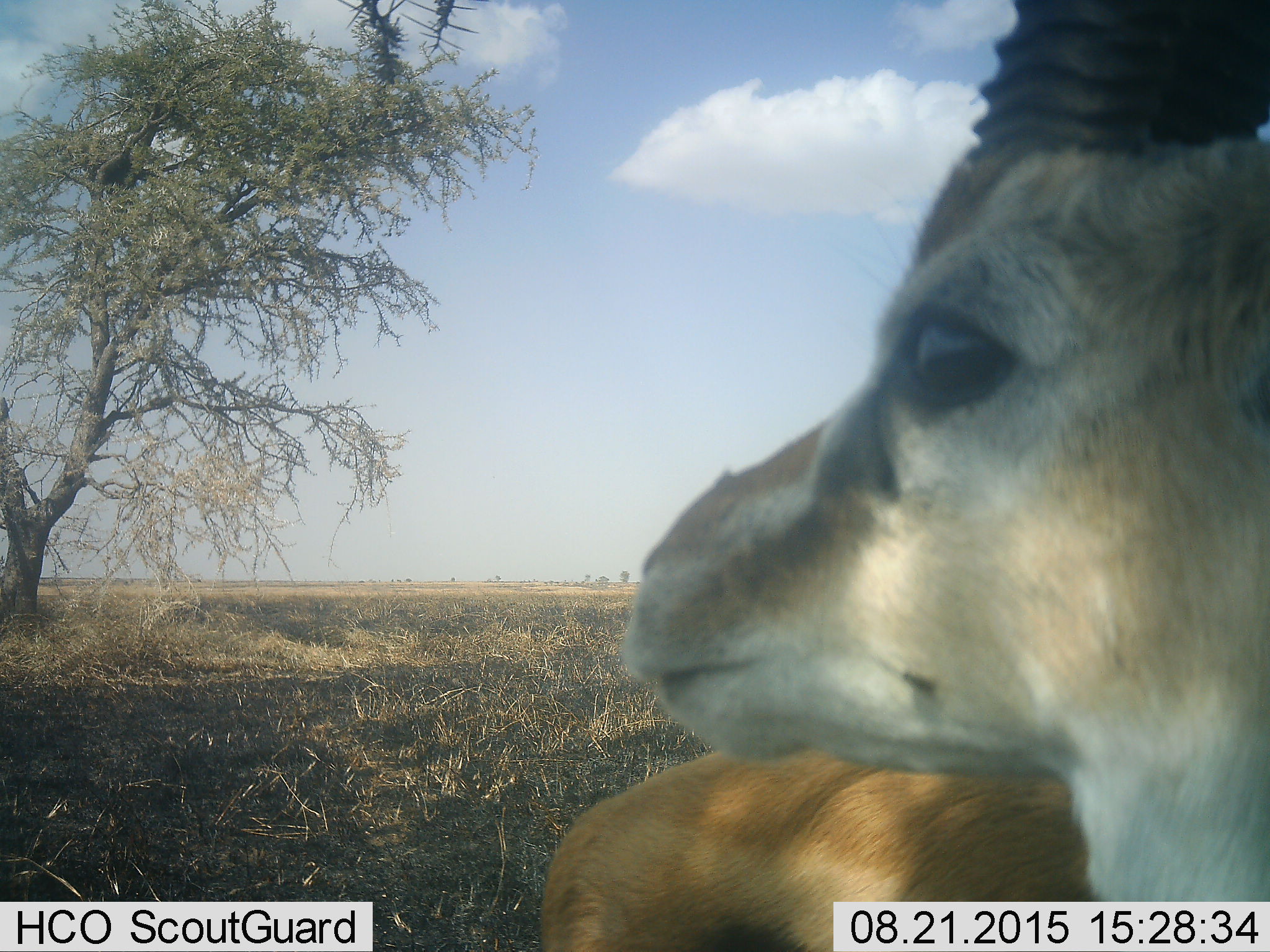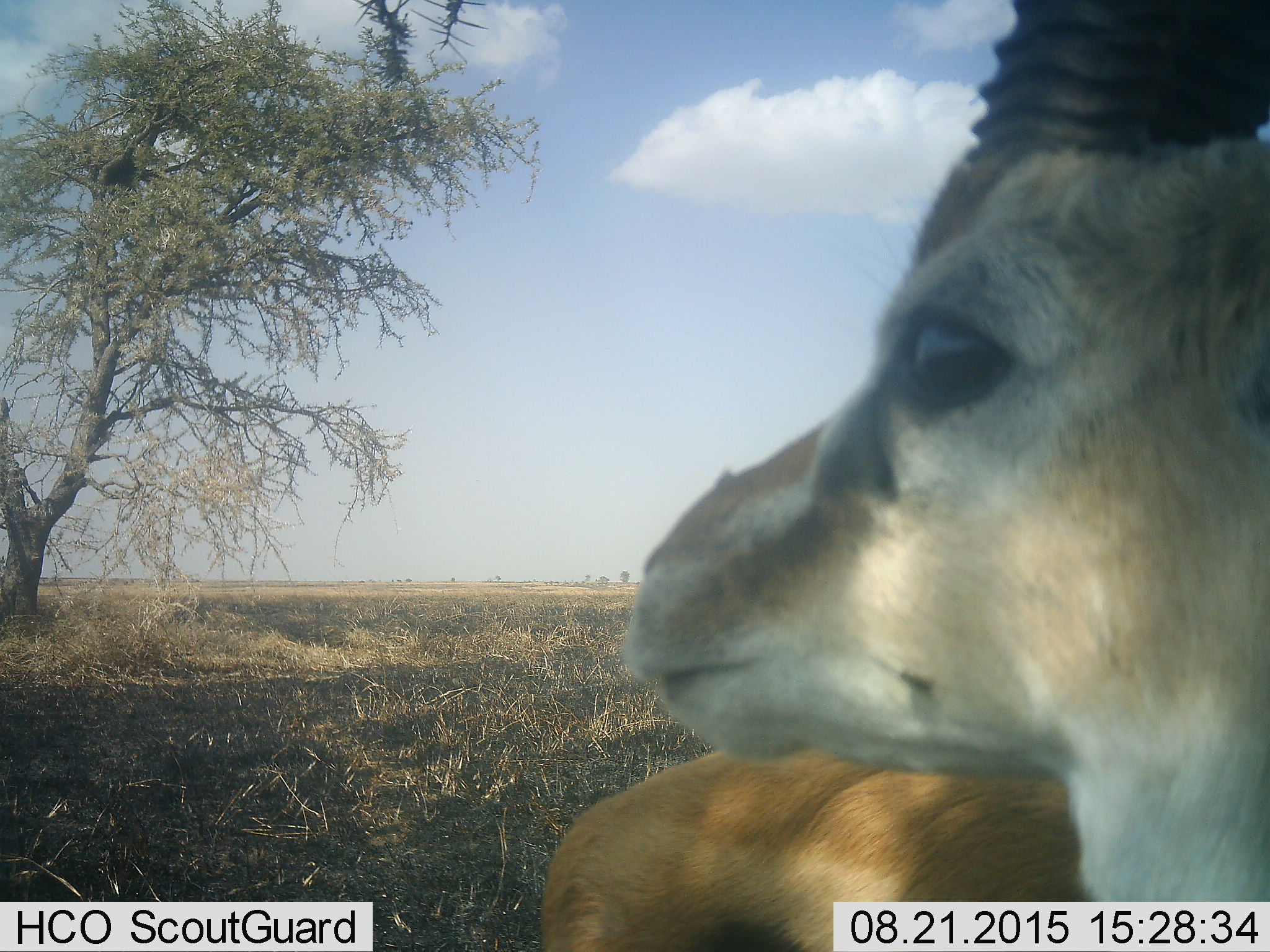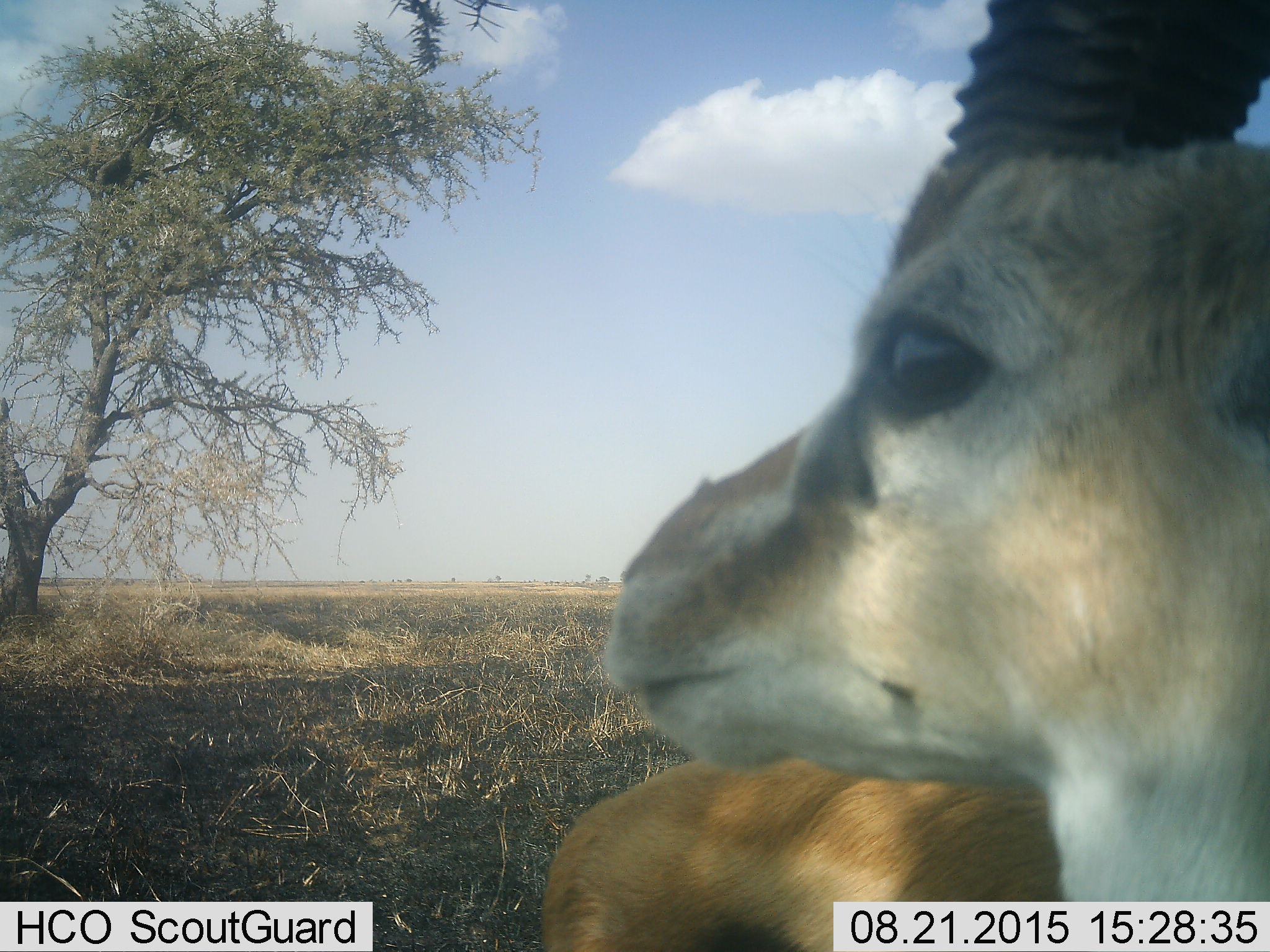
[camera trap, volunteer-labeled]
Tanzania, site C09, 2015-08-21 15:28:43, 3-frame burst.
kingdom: Animalia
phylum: Chordata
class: Mammalia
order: Artiodactyla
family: Bovidae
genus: Eudorcas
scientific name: Eudorcas thomsonii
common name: thomson's gazelle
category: gazellethomsons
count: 1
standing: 100%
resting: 0%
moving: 0%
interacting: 0%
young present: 0%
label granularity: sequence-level